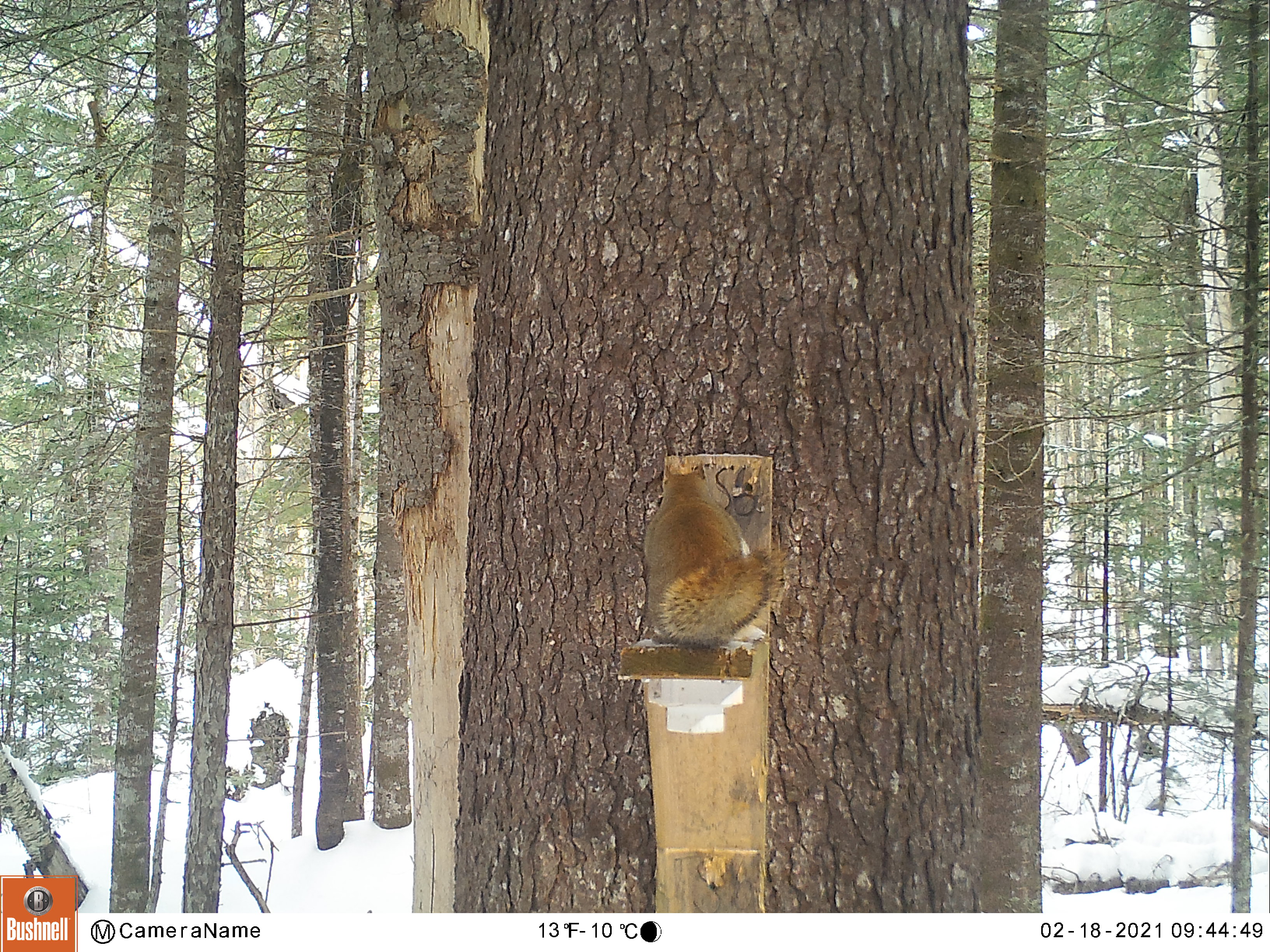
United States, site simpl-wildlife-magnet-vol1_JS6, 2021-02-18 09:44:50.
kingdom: Animalia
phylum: Chordata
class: Mammalia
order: Rodentia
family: Sciuridae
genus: Tamiasciurus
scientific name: Tamiasciurus hudsonicus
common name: red squirrel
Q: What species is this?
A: Red squirrel (Tamiasciurus hudsonicus).